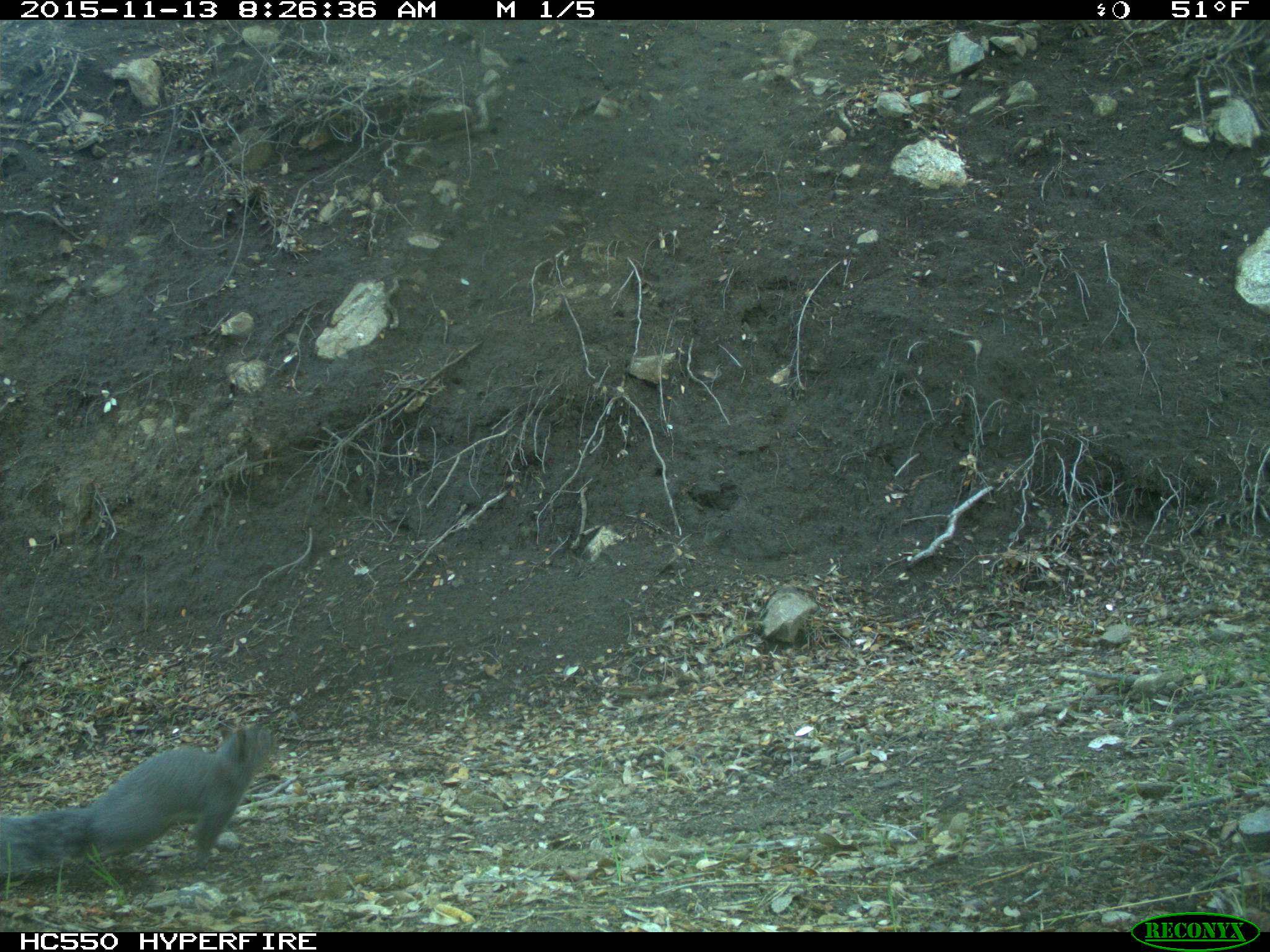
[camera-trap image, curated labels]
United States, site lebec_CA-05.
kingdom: Animalia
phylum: Chordata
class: Mammalia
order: Rodentia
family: Sciuridae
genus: Sciurus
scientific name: Sciurus carolinensis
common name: eastern gray squirrel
Sciurus carolinensis (eastern gray squirrel).